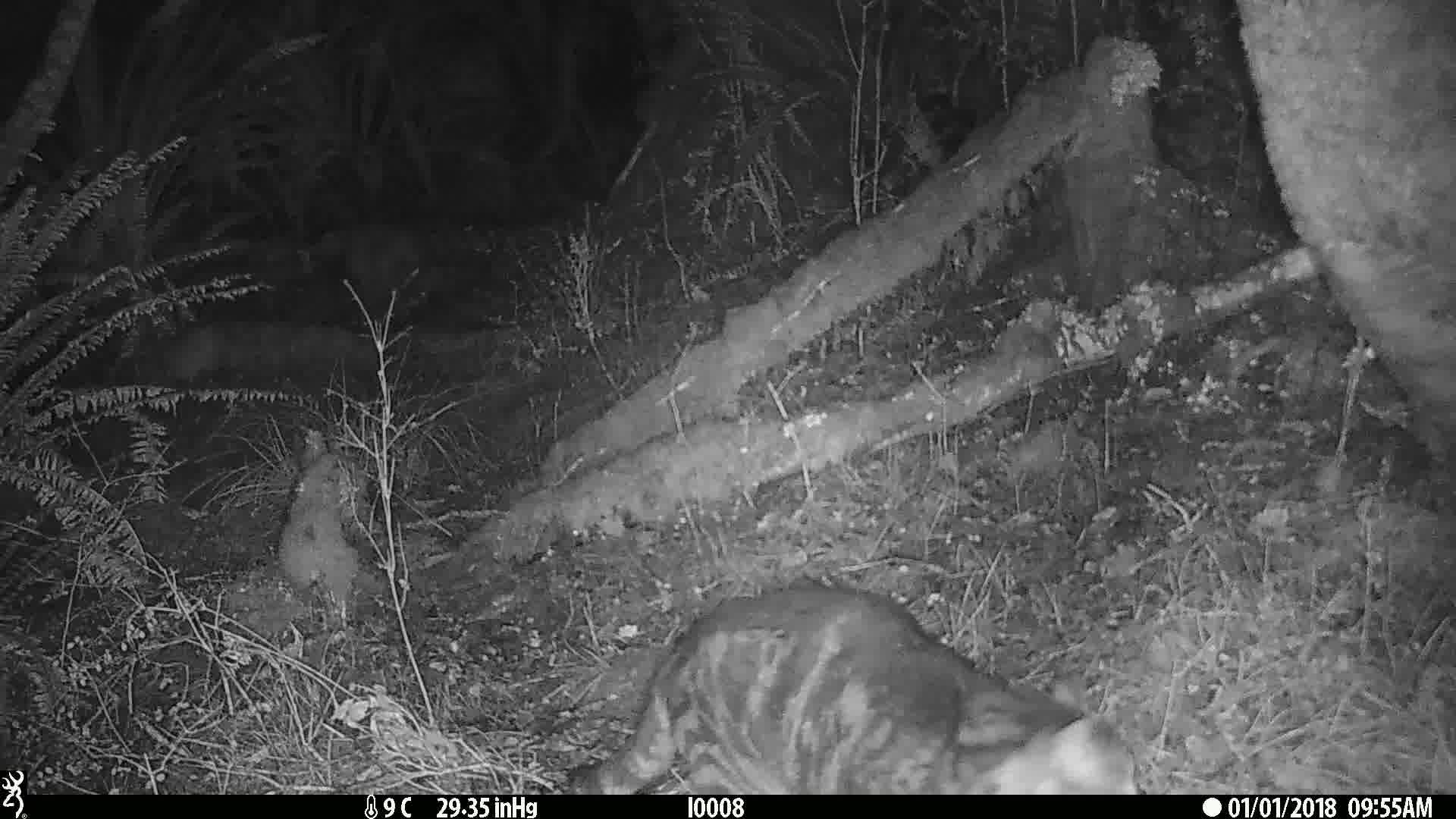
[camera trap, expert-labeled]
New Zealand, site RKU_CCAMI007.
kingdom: Animalia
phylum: Chordata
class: Mammalia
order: Carnivora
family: Felidae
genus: Felis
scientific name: Felis catus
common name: domestic cat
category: cat